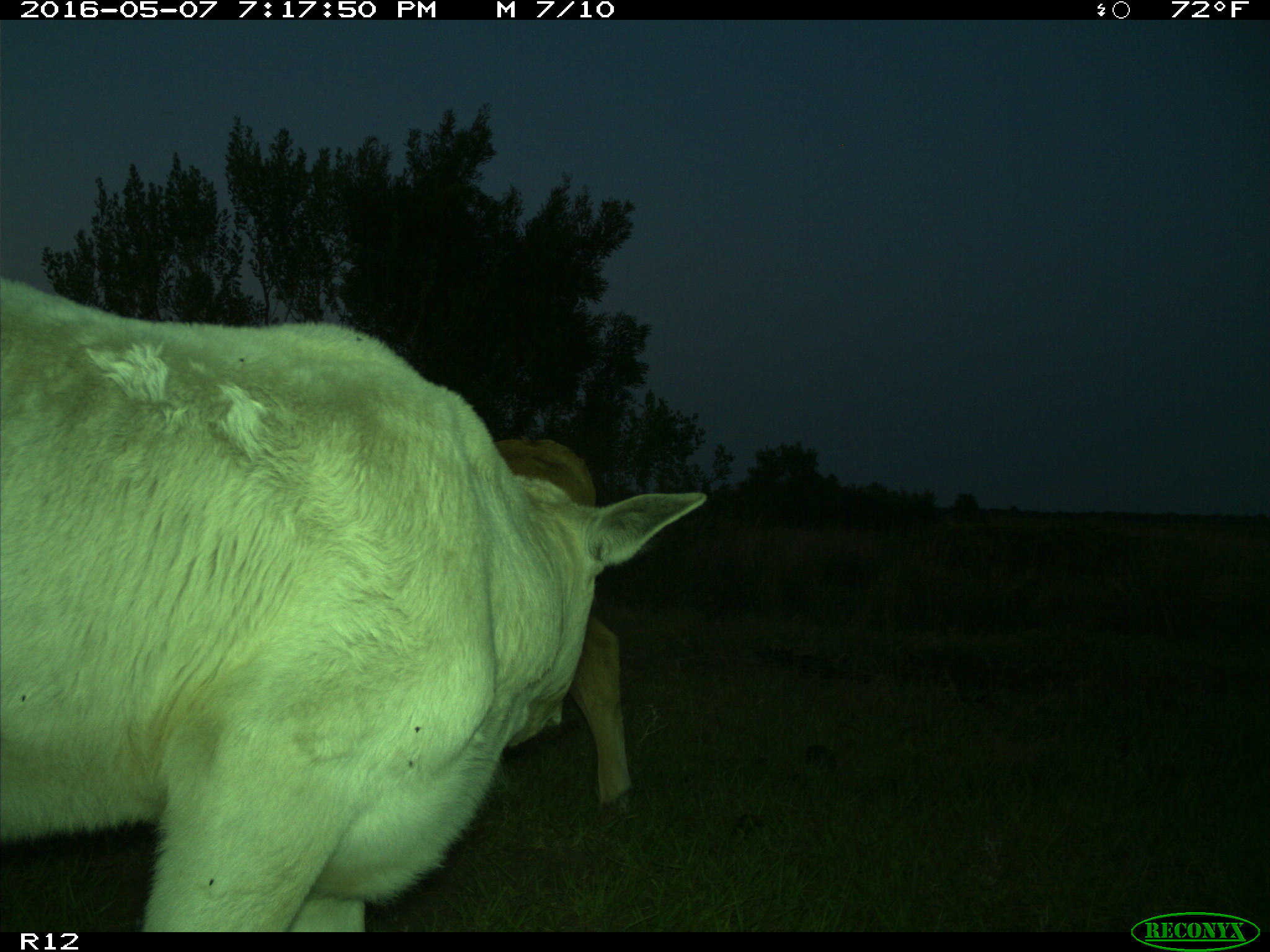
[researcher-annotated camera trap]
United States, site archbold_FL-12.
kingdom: Animalia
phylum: Chordata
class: Mammalia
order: Artiodactyla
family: Bovidae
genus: Bos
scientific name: Bos taurus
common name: domestic cow